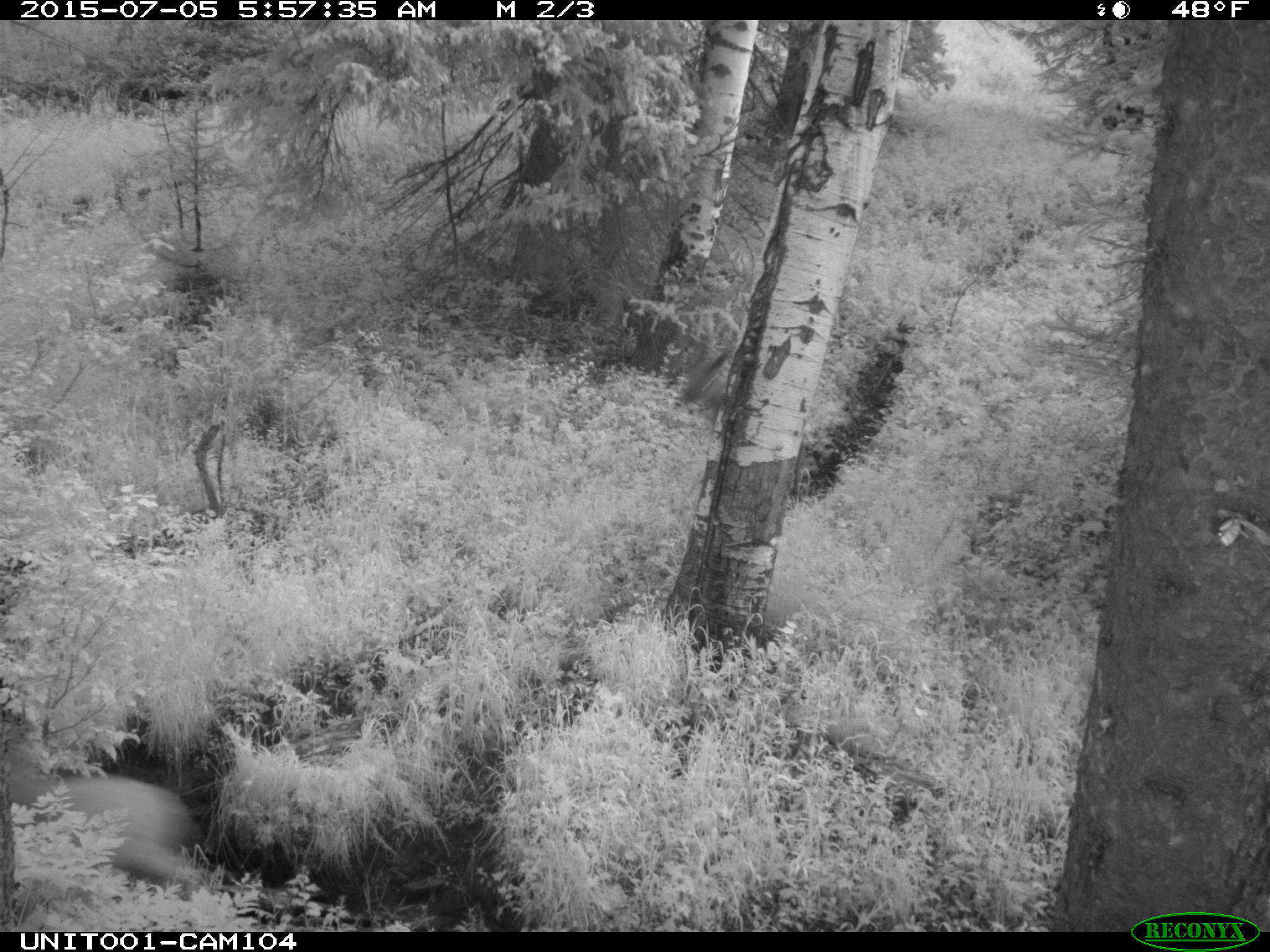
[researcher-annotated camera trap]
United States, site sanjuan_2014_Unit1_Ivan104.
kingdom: Animalia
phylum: Chordata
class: Mammalia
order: Artiodactyla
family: Cervidae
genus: Cervus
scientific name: Cervus elaphus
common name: red deer